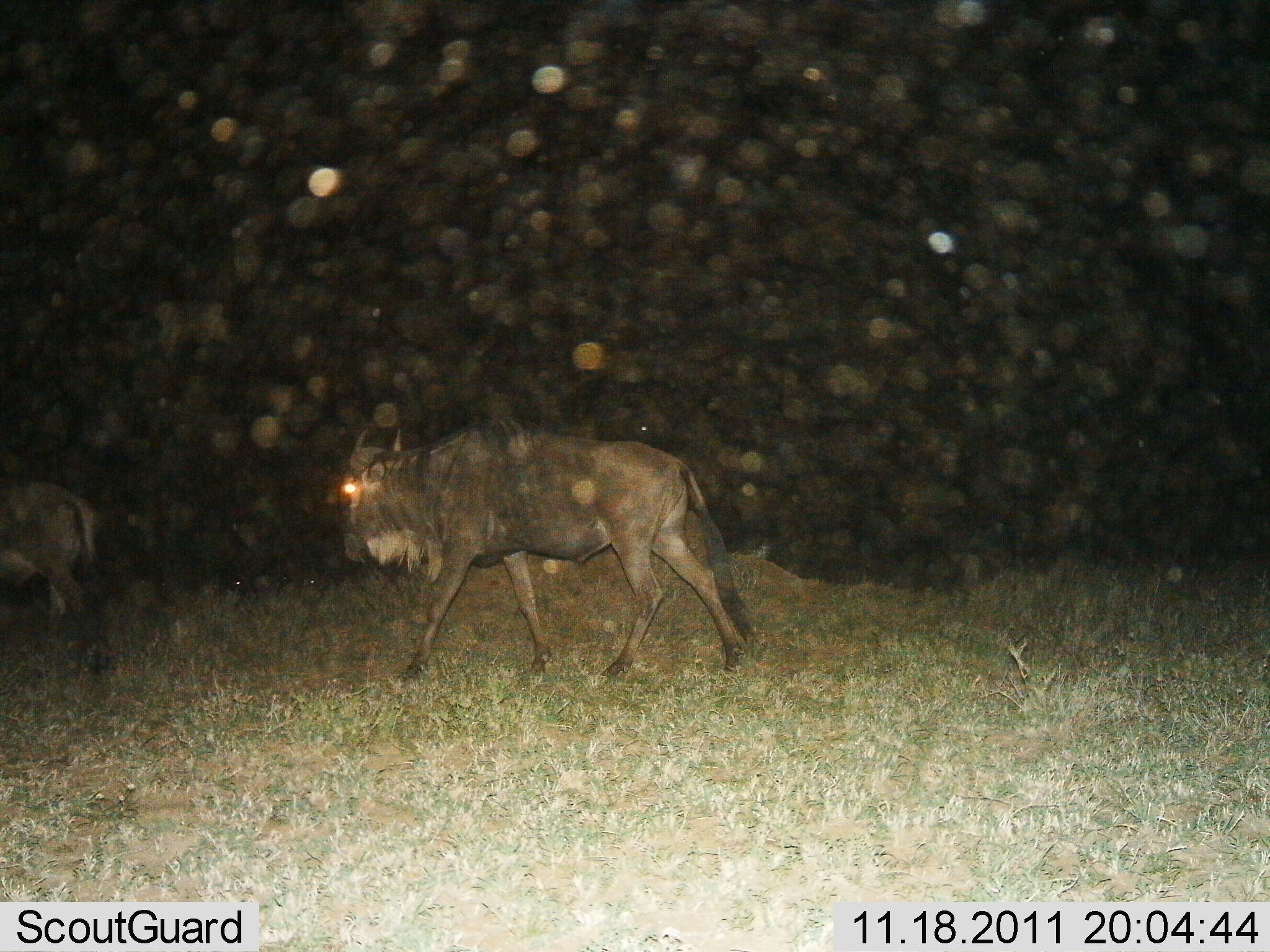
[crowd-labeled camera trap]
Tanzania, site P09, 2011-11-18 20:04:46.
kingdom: Animalia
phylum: Chordata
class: Mammalia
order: Artiodactyla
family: Bovidae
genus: Connochaetes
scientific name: Connochaetes taurinus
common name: blue wildebeest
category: wildebeest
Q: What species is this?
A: Wildebeest (blue wildebeest) (Connochaetes taurinus).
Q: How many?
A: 2.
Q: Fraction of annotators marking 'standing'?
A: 13%.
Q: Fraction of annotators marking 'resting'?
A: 0%.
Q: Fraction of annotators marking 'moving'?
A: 87%.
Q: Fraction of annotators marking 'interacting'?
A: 0%.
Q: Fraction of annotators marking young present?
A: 0%.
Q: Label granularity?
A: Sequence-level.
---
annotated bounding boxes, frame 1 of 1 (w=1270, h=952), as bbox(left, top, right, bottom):
animal: bbox(341, 430, 763, 690); bbox(0, 485, 115, 680)